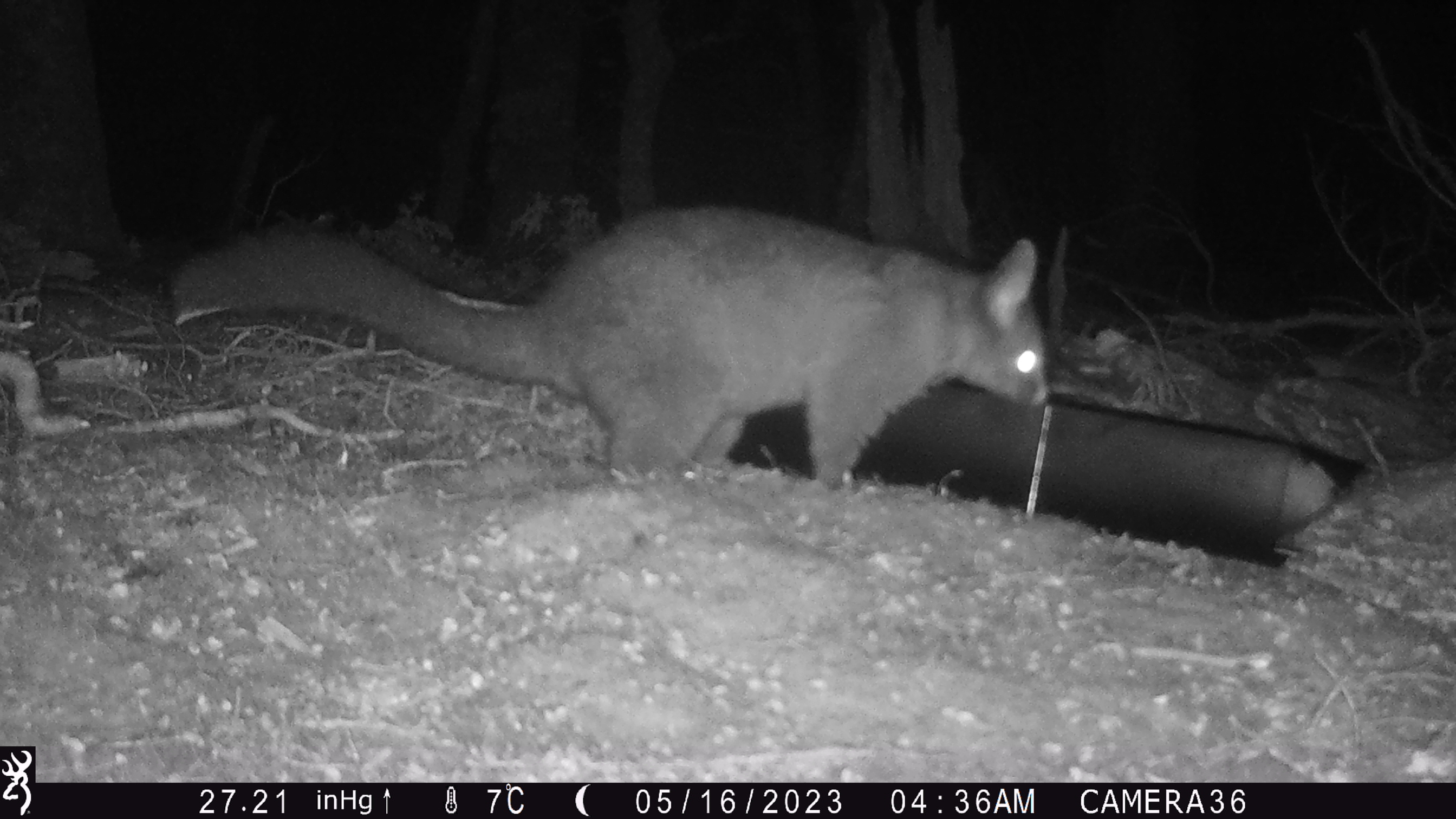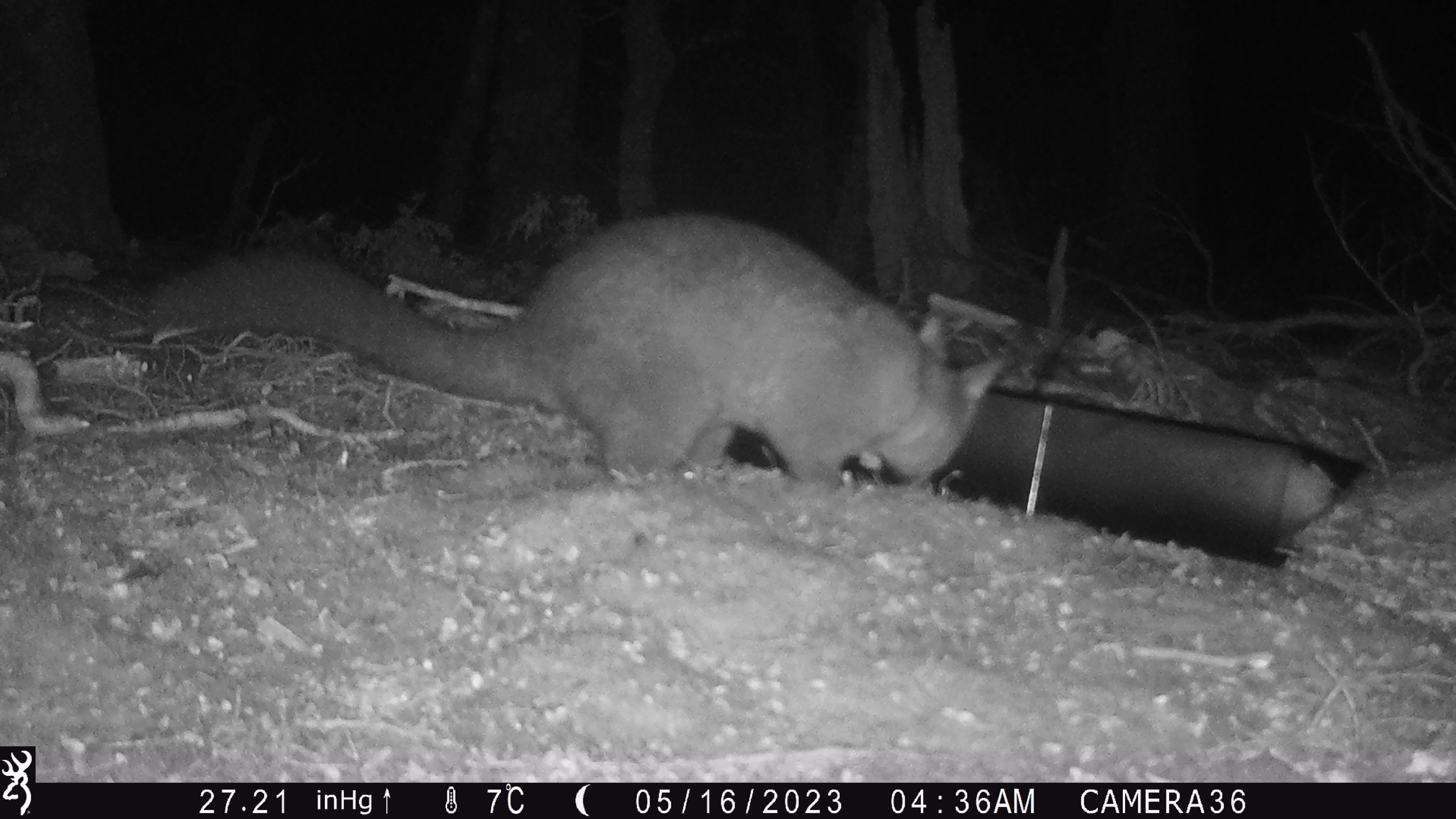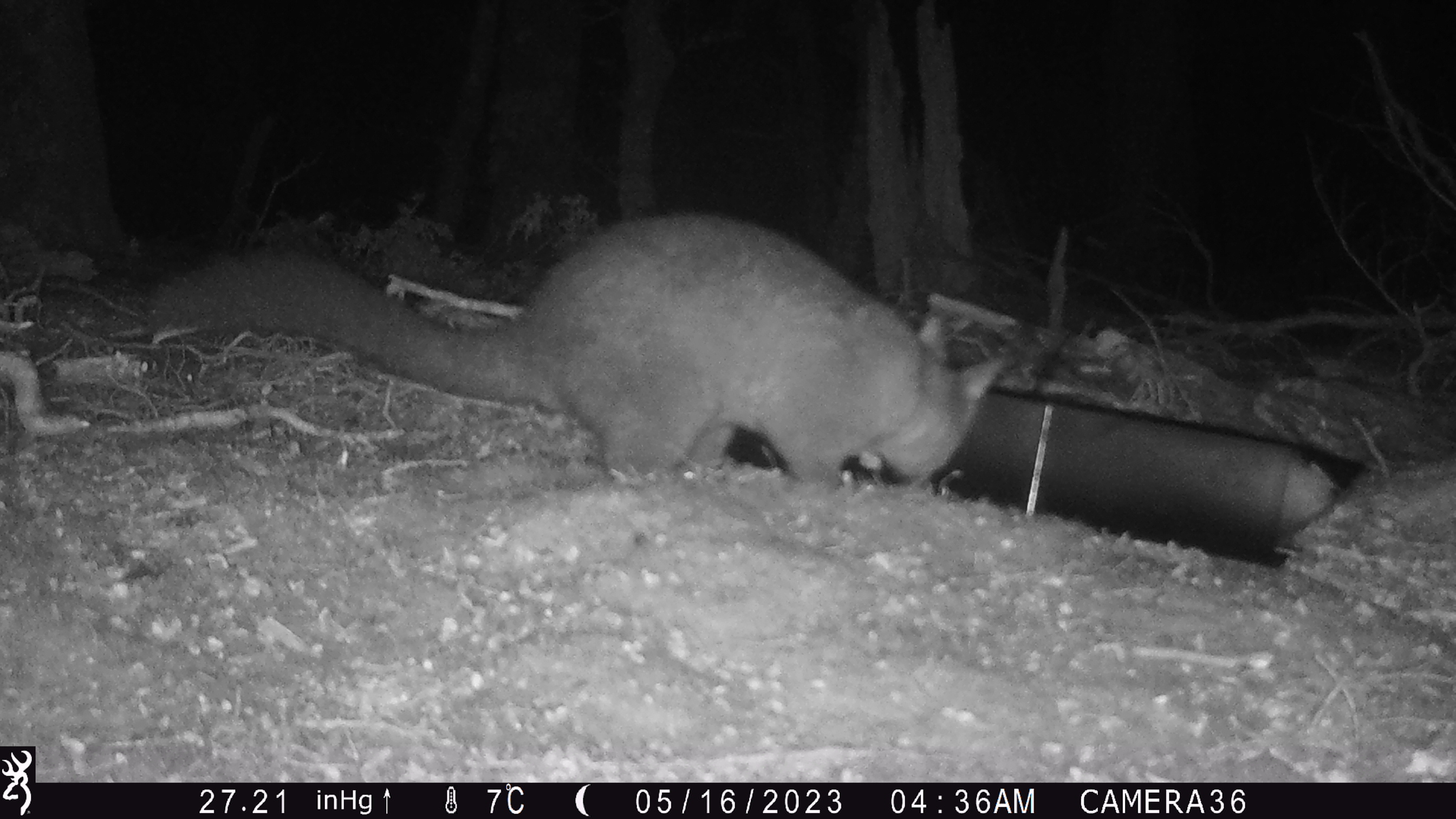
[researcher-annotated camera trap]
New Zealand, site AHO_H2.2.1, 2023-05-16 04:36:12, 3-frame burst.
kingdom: Animalia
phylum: Chordata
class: Mammalia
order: Carnivora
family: Mustelidae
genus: Mustela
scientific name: Mustela erminea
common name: stoat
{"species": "stoat (Mustela erminea)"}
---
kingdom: Animalia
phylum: Chordata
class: Mammalia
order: Diprotodontia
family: Phalangeridae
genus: Trichosurus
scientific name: Trichosurus vulpecula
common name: common brushtail possum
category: possum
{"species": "possum (common brushtail possum) (Trichosurus vulpecula)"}